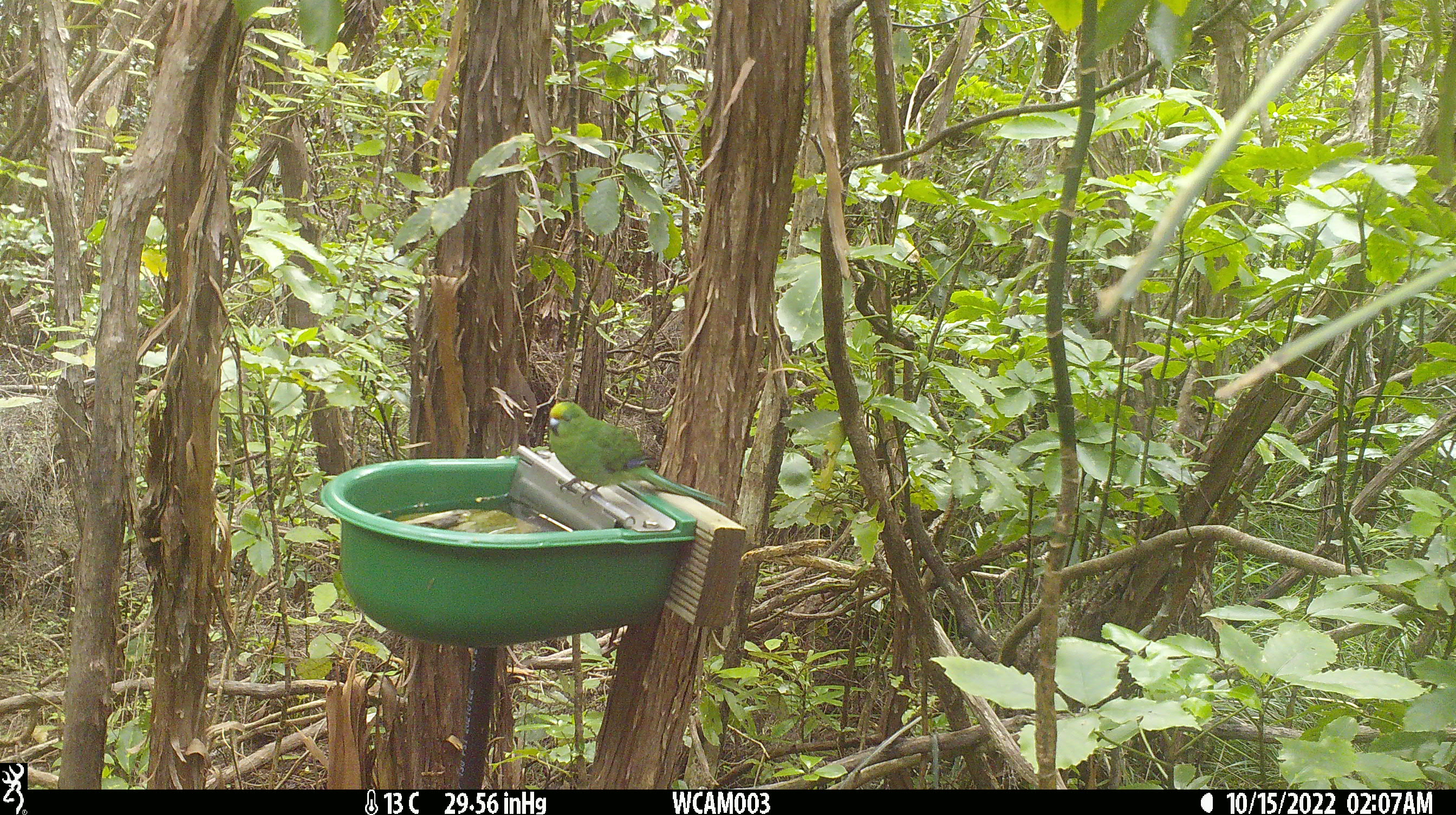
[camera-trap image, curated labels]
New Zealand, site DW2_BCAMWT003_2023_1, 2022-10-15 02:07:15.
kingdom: Animalia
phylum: Chordata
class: Aves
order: Psittaciformes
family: Psittaculidae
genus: Cyanoramphus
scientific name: Cyanoramphus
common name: parakeet